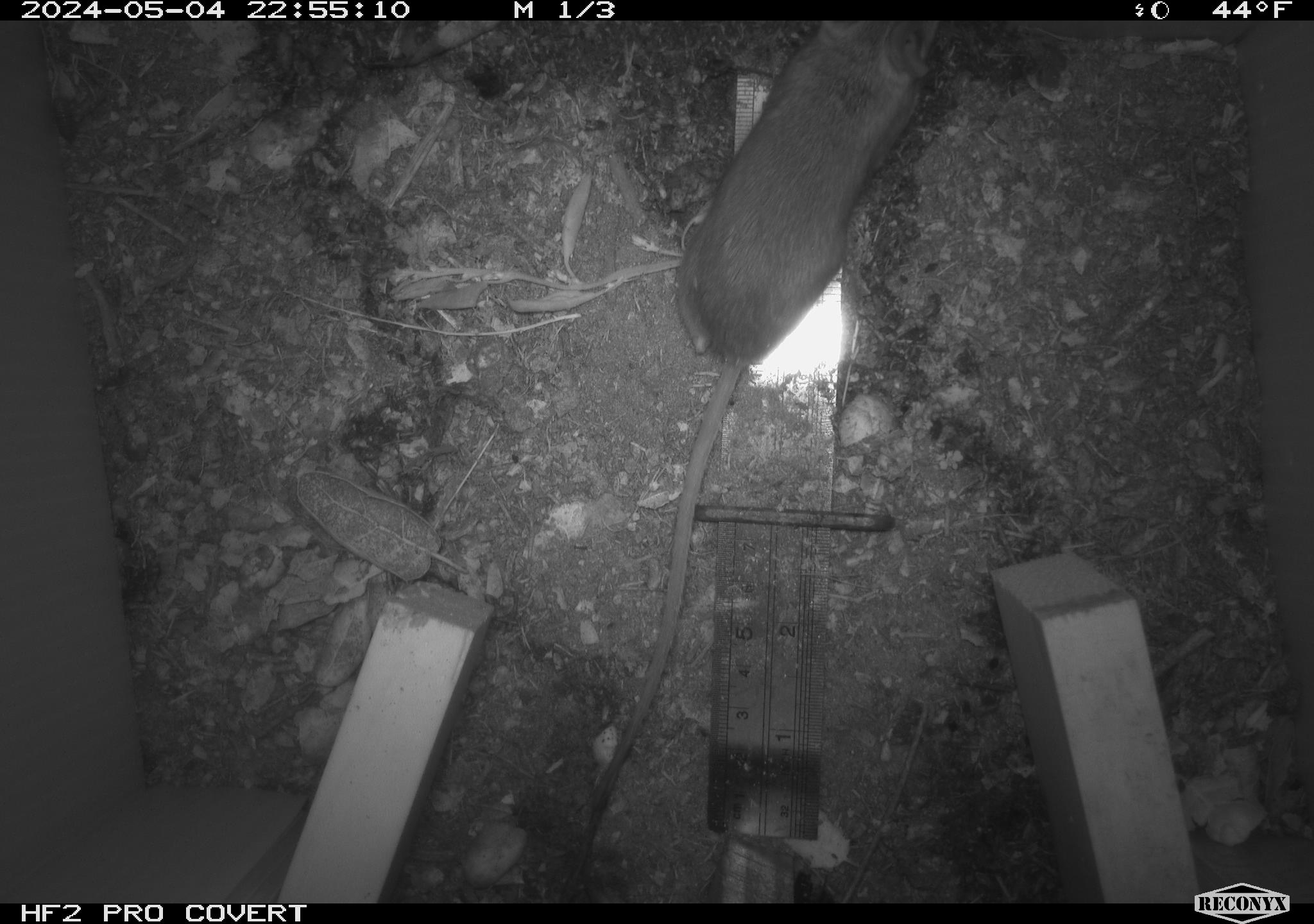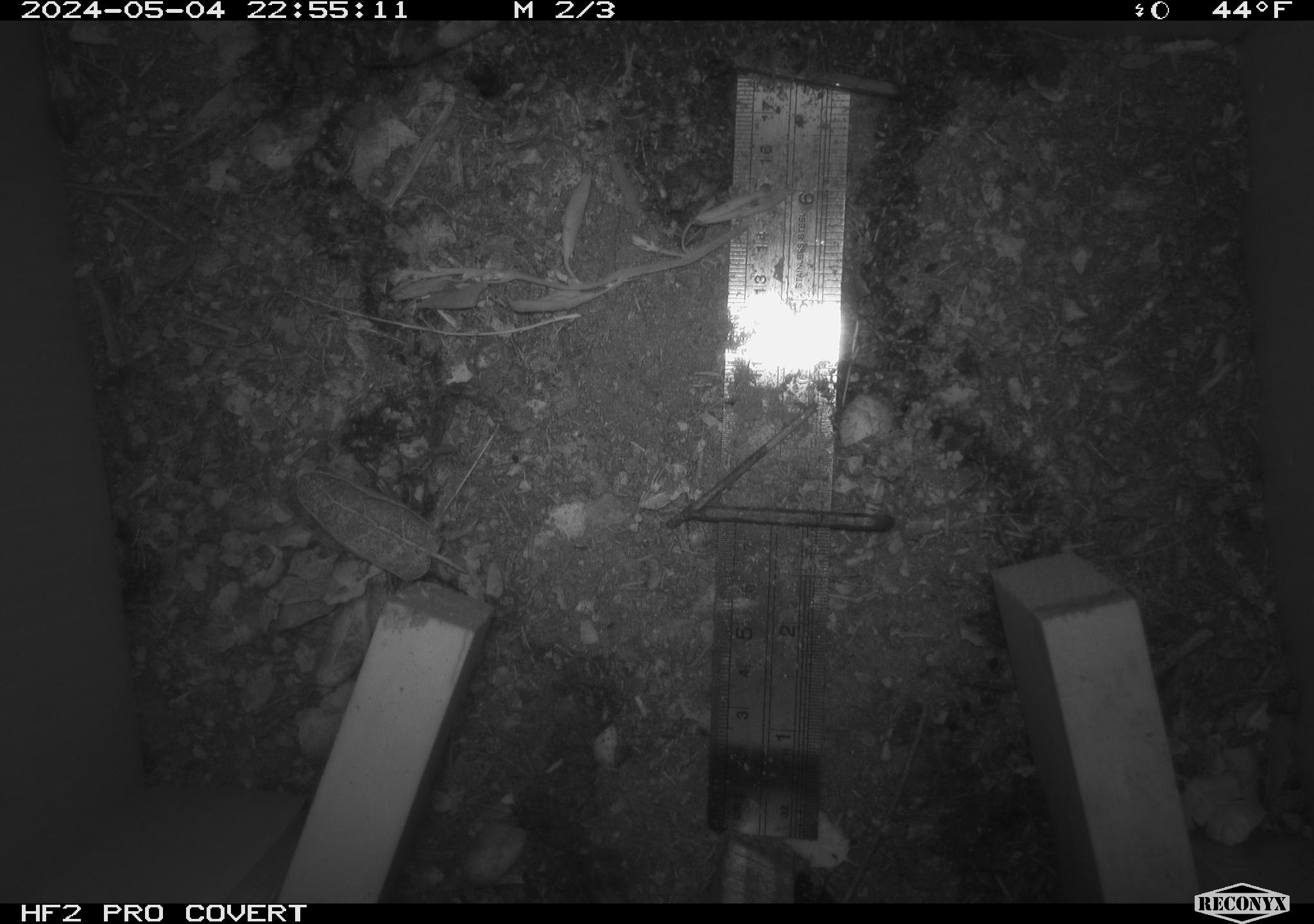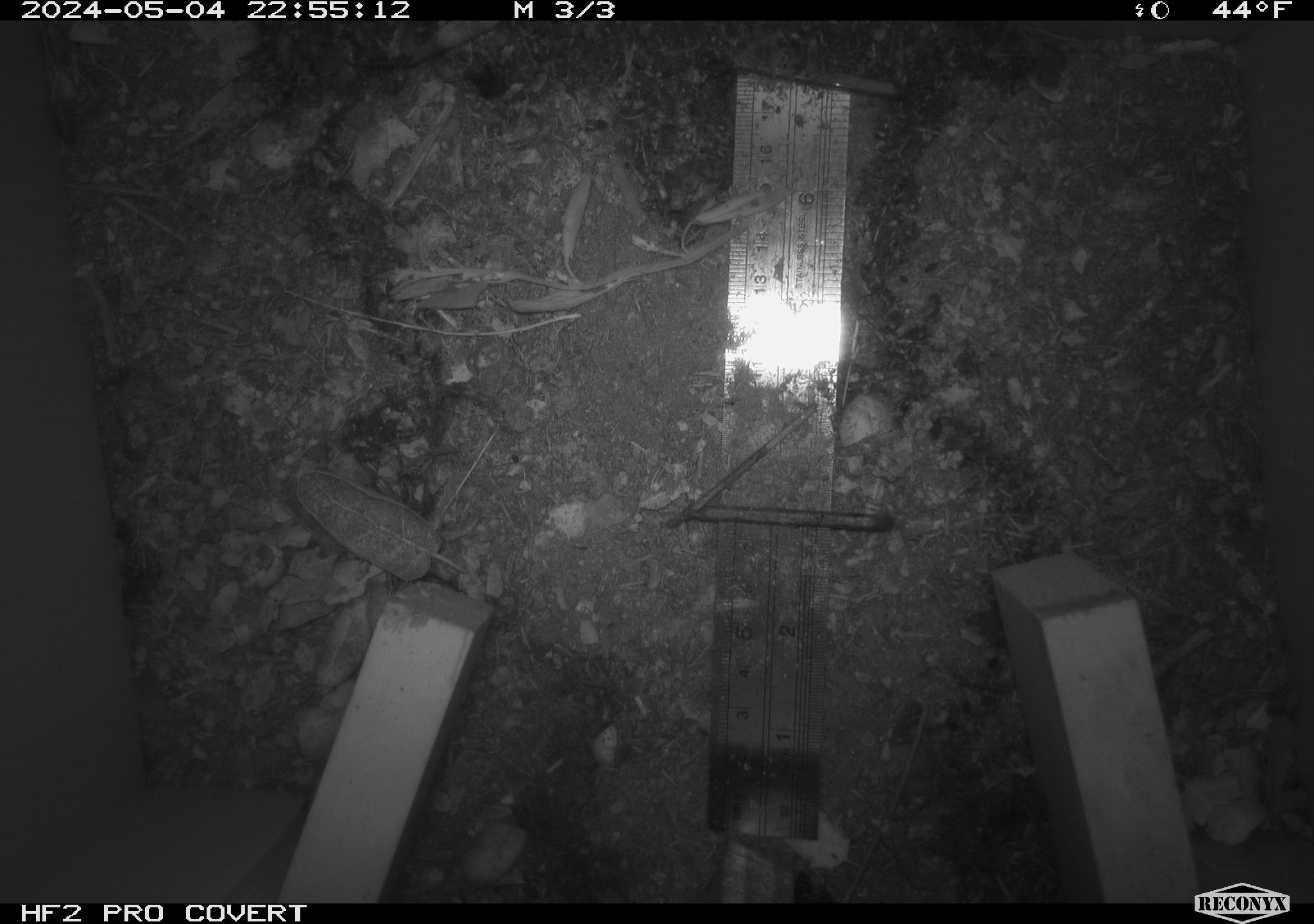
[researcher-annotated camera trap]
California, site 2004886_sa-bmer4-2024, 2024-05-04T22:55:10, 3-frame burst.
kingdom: Animalia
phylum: Chordata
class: Mammalia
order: Rodentia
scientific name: Rodentia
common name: mouse species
Mouse species (Rodentia).